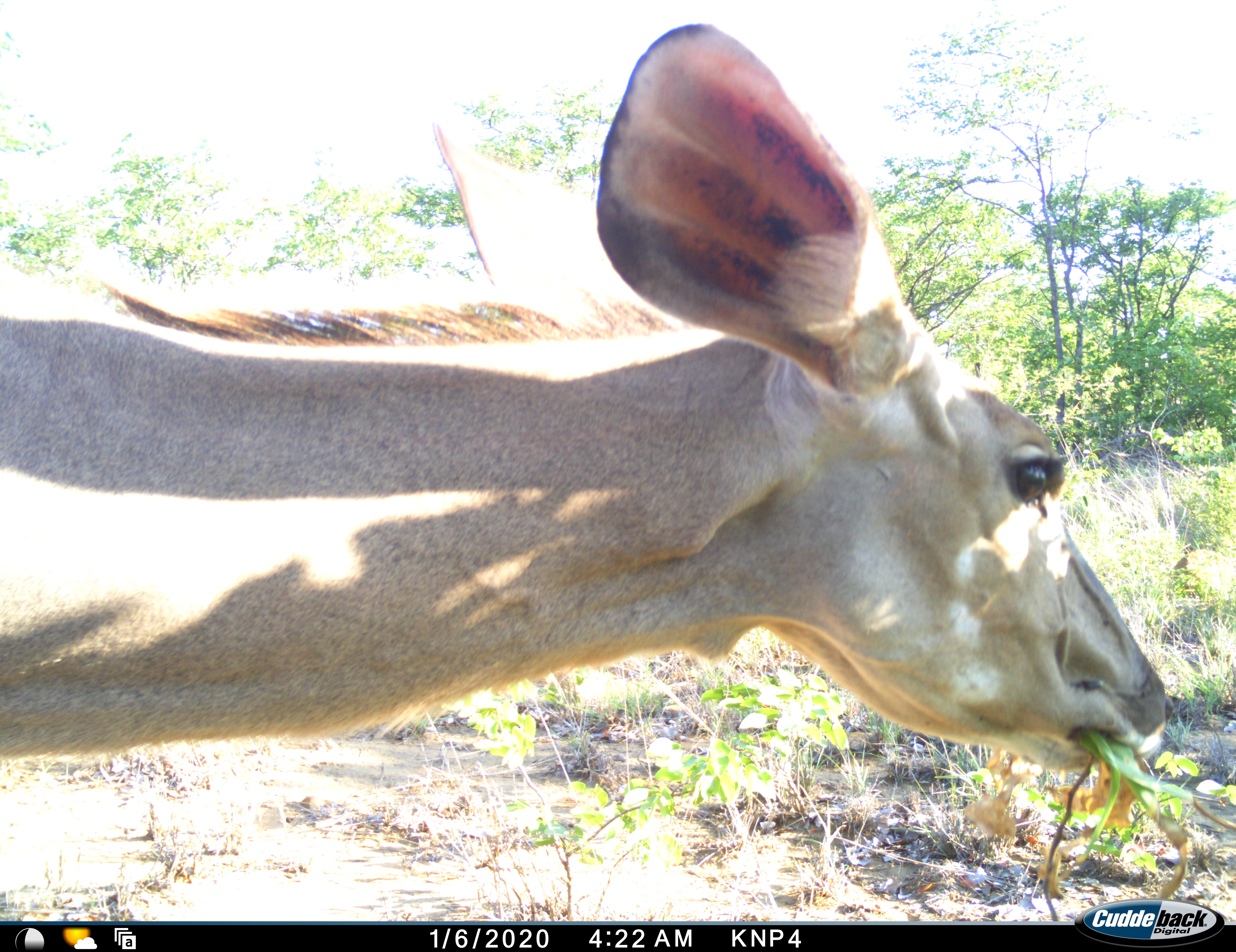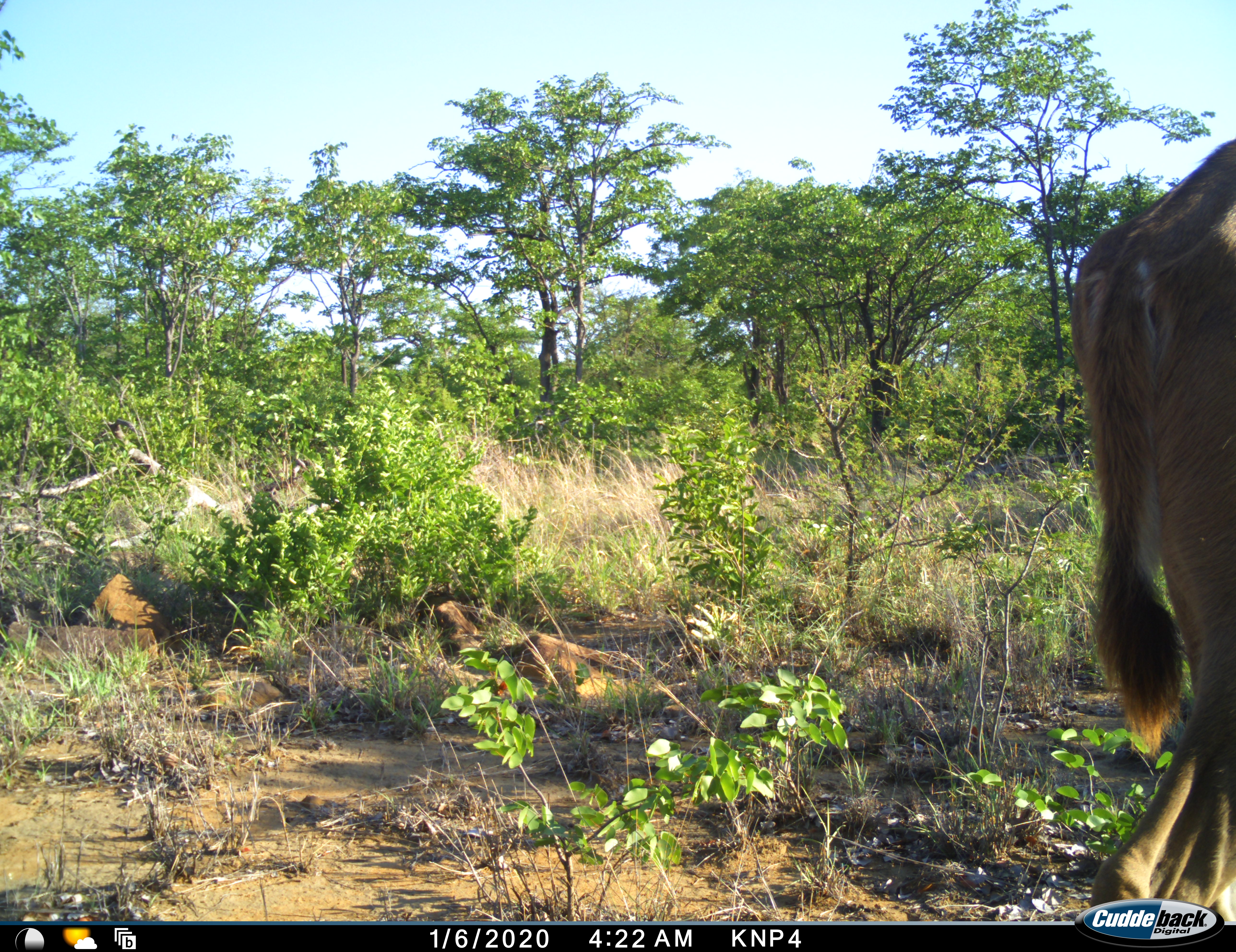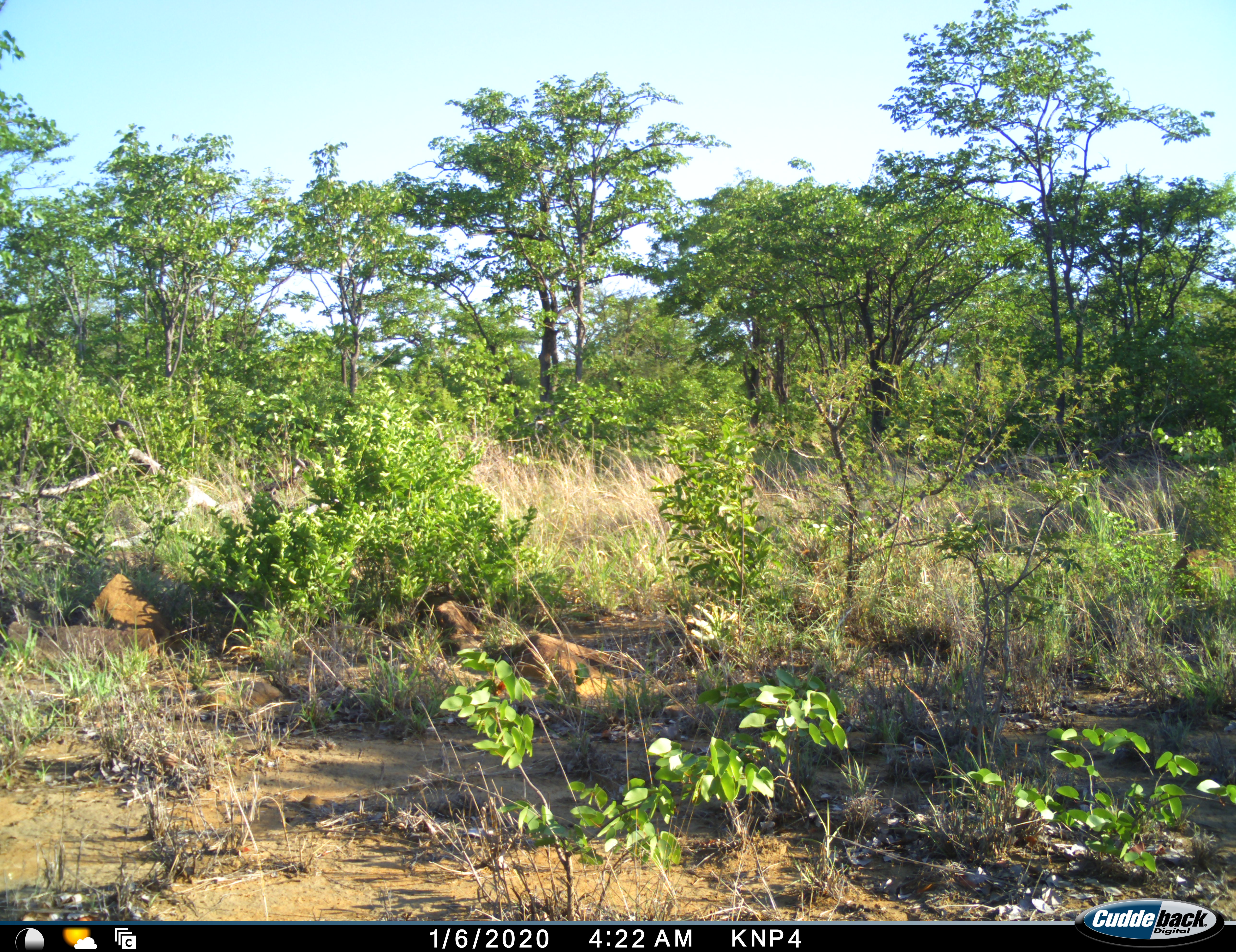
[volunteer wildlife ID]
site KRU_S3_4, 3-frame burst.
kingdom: Animalia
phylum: Chordata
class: Mammalia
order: Artiodactyla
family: Bovidae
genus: Tragelaphus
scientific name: Tragelaphus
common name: kudu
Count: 1.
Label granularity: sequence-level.